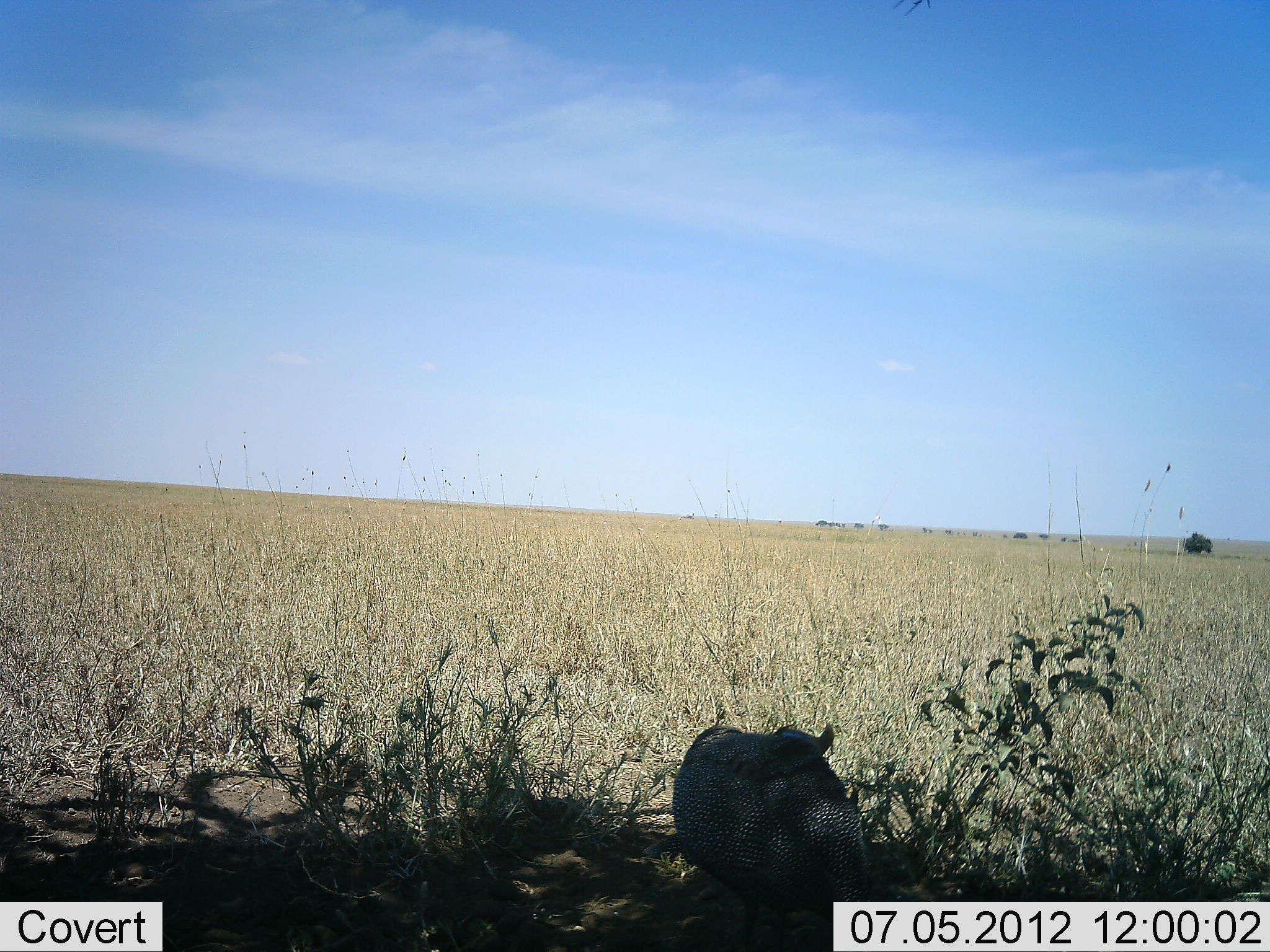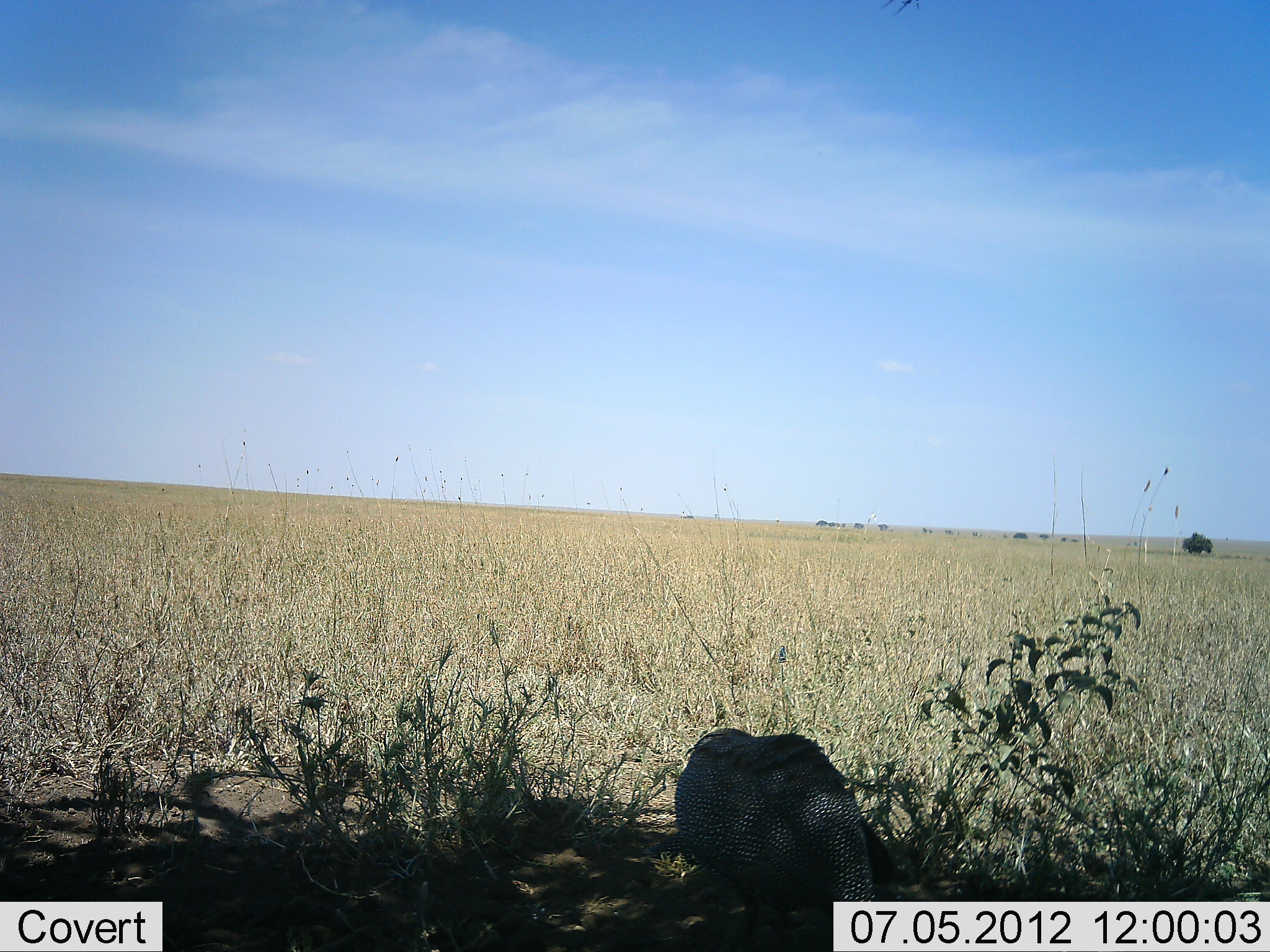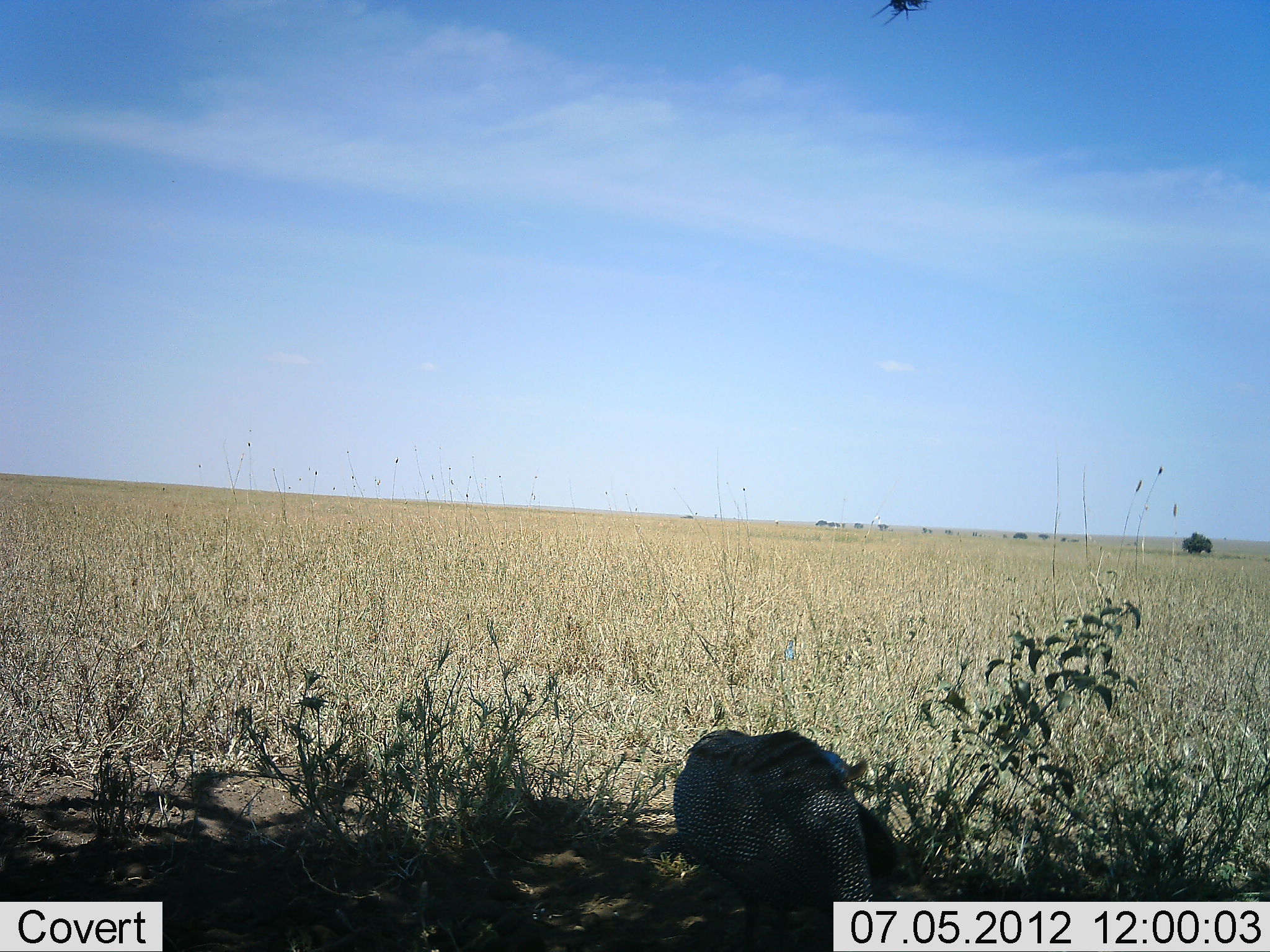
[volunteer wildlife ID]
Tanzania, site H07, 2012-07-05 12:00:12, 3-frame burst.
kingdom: Animalia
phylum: Chordata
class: Aves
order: Galliformes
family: Numididae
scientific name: Numididae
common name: guinea fowl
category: guineafowl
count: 1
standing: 30%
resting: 10%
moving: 0%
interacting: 0%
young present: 0%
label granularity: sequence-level